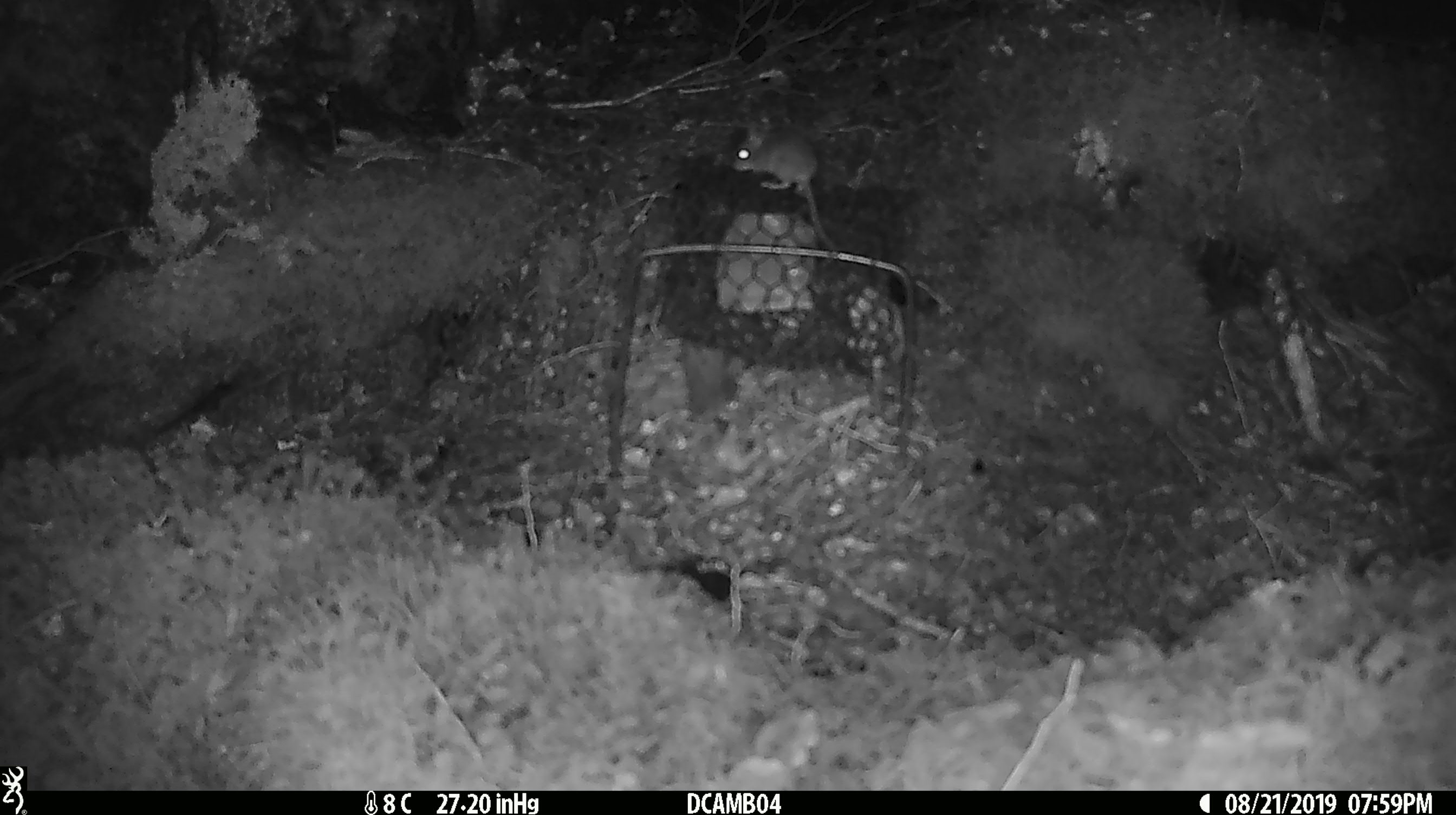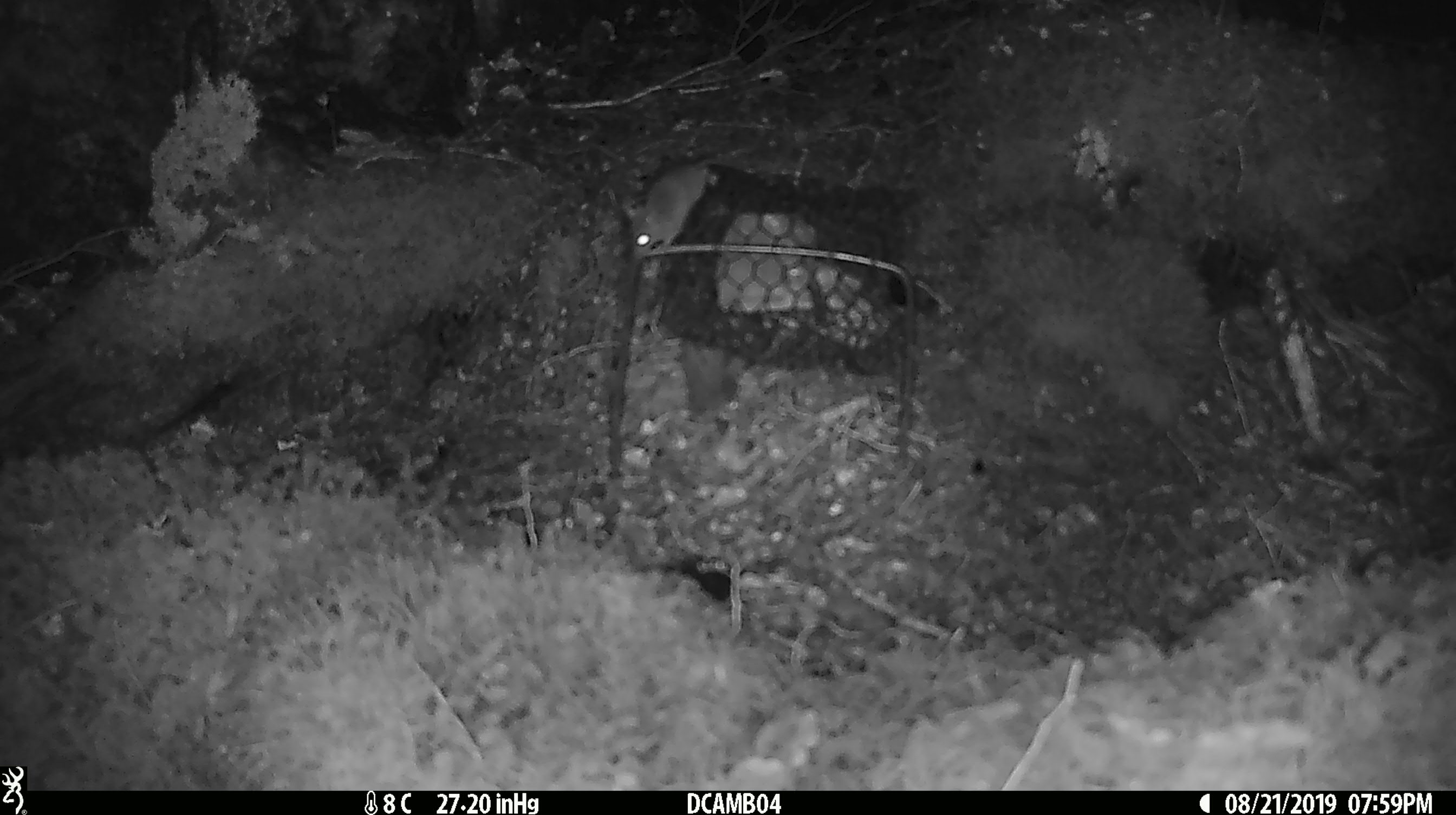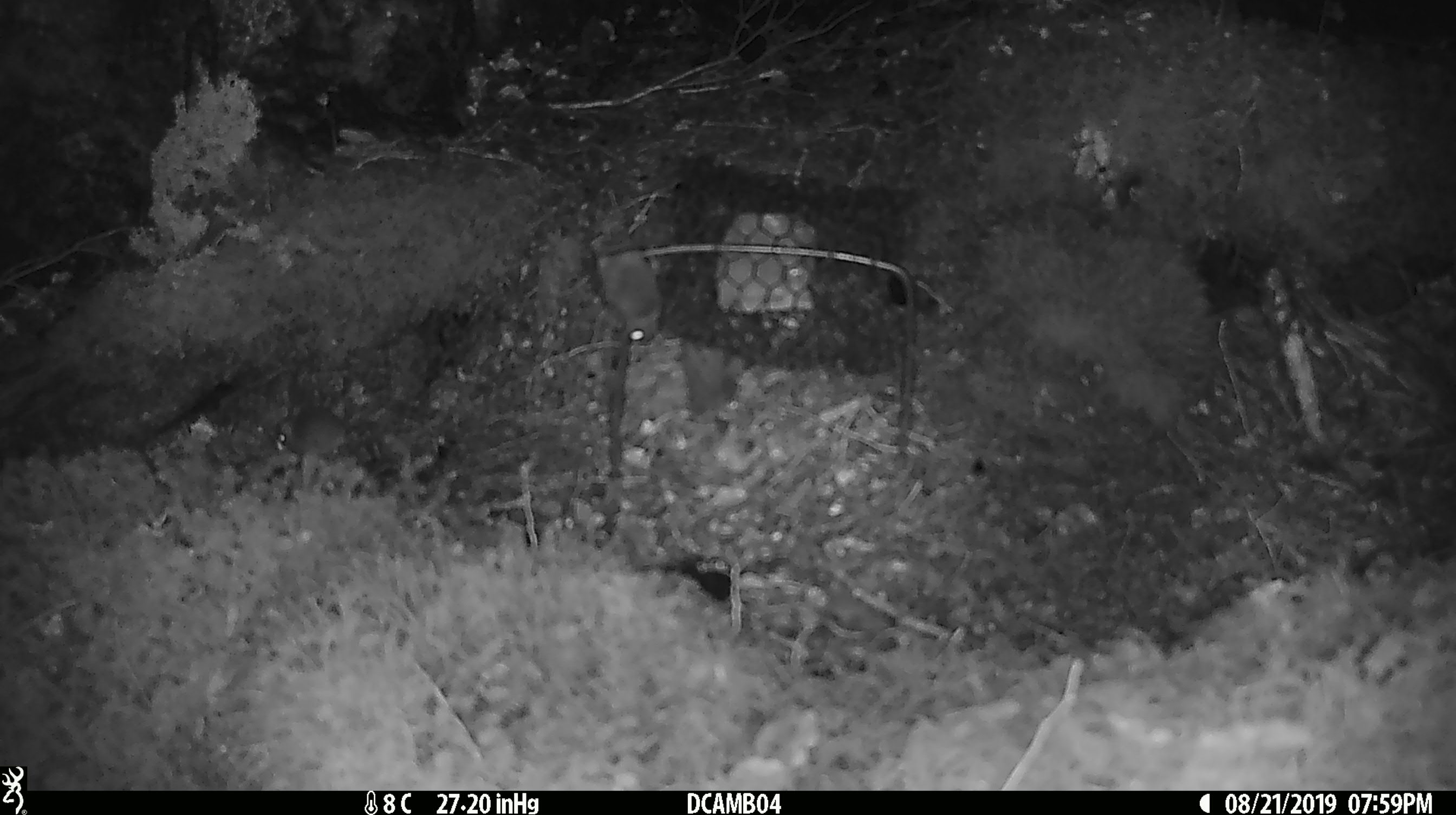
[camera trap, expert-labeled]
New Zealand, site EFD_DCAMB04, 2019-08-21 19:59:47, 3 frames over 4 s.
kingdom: Animalia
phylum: Chordata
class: Mammalia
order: Rodentia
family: Muridae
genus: Mus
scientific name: Mus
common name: mouse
Mouse (Mus).